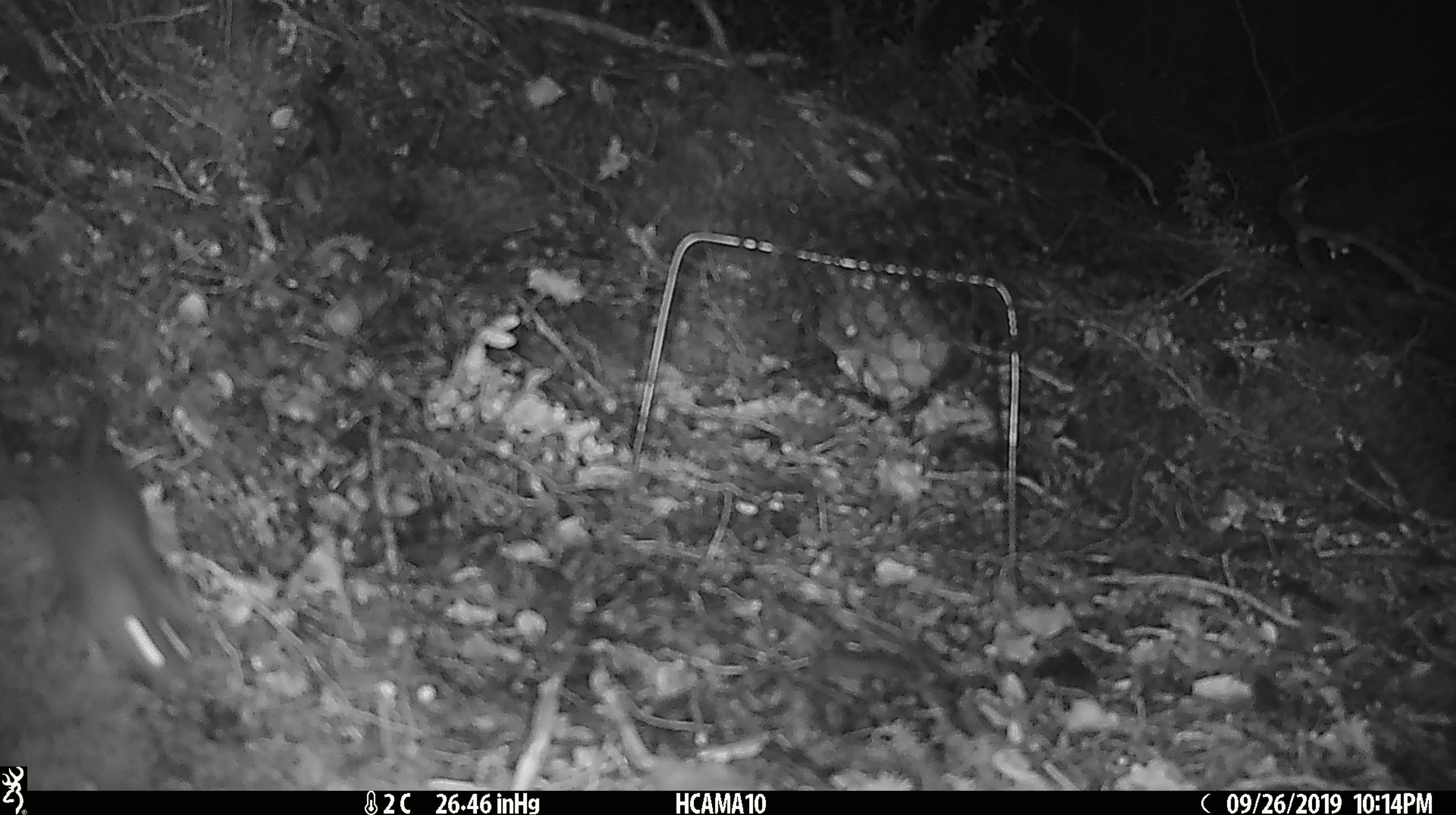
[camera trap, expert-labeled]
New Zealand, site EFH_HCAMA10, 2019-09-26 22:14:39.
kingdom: Animalia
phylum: Chordata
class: Mammalia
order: Rodentia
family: Muridae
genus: Mus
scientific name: Mus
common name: mouse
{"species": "mouse (Mus)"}